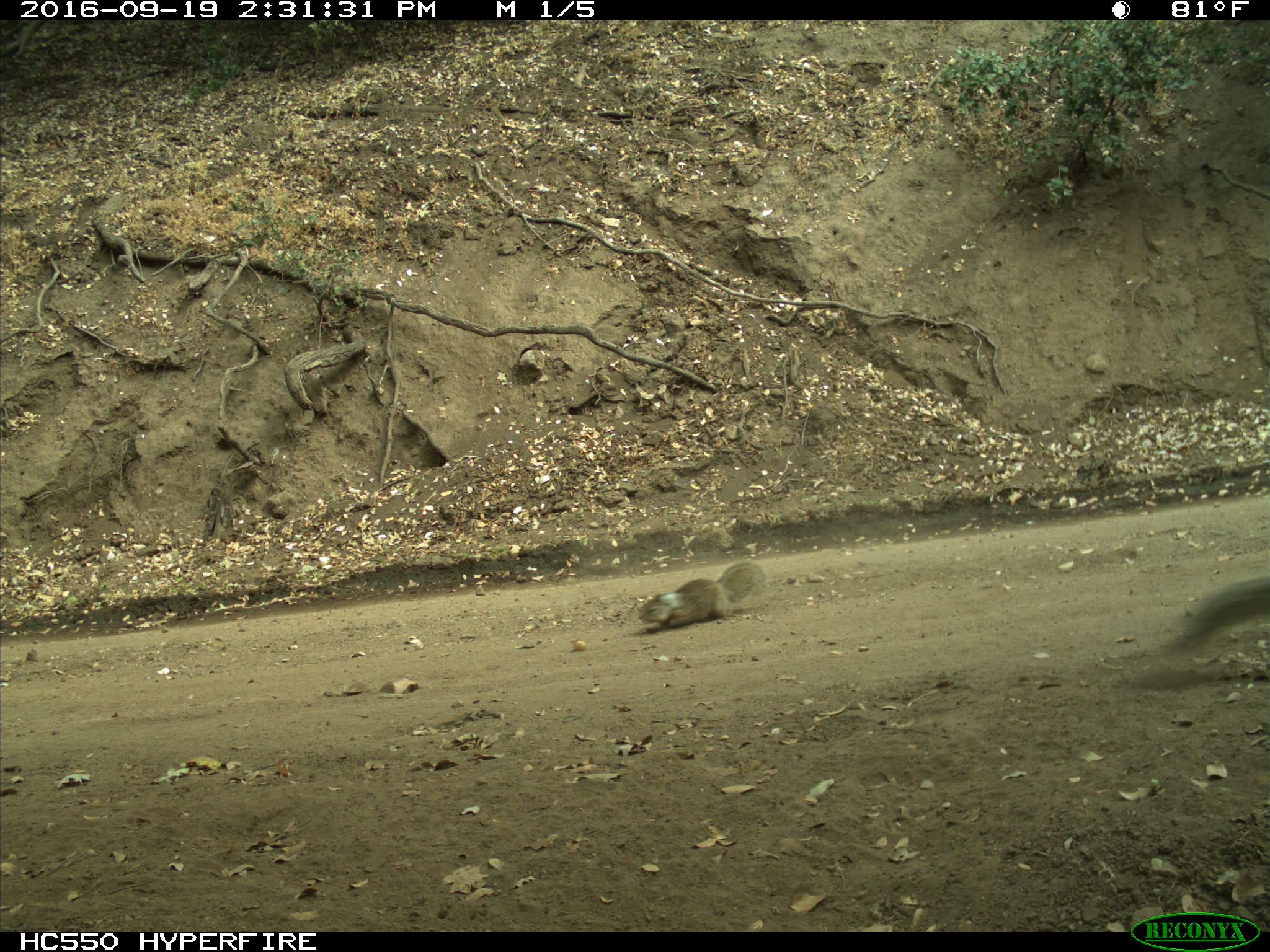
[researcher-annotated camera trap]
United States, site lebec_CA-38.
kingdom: Animalia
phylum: Chordata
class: Mammalia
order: Rodentia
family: Sciuridae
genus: Otospermophilus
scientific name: Otospermophilus beecheyi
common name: california ground squirrel